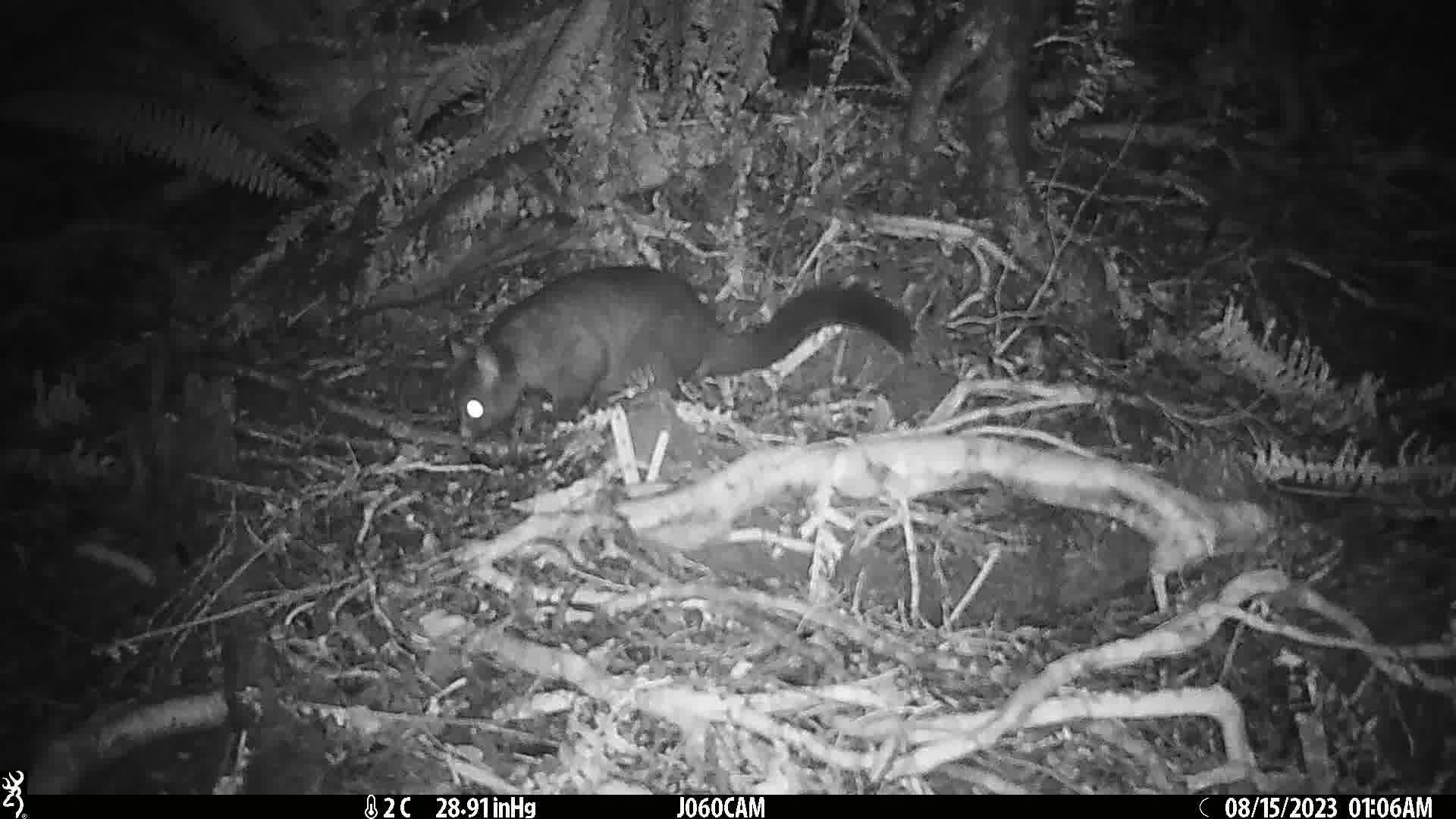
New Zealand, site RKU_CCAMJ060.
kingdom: Animalia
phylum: Chordata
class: Mammalia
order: Diprotodontia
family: Phalangeridae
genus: Trichosurus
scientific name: Trichosurus vulpecula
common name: common brushtail possum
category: possum